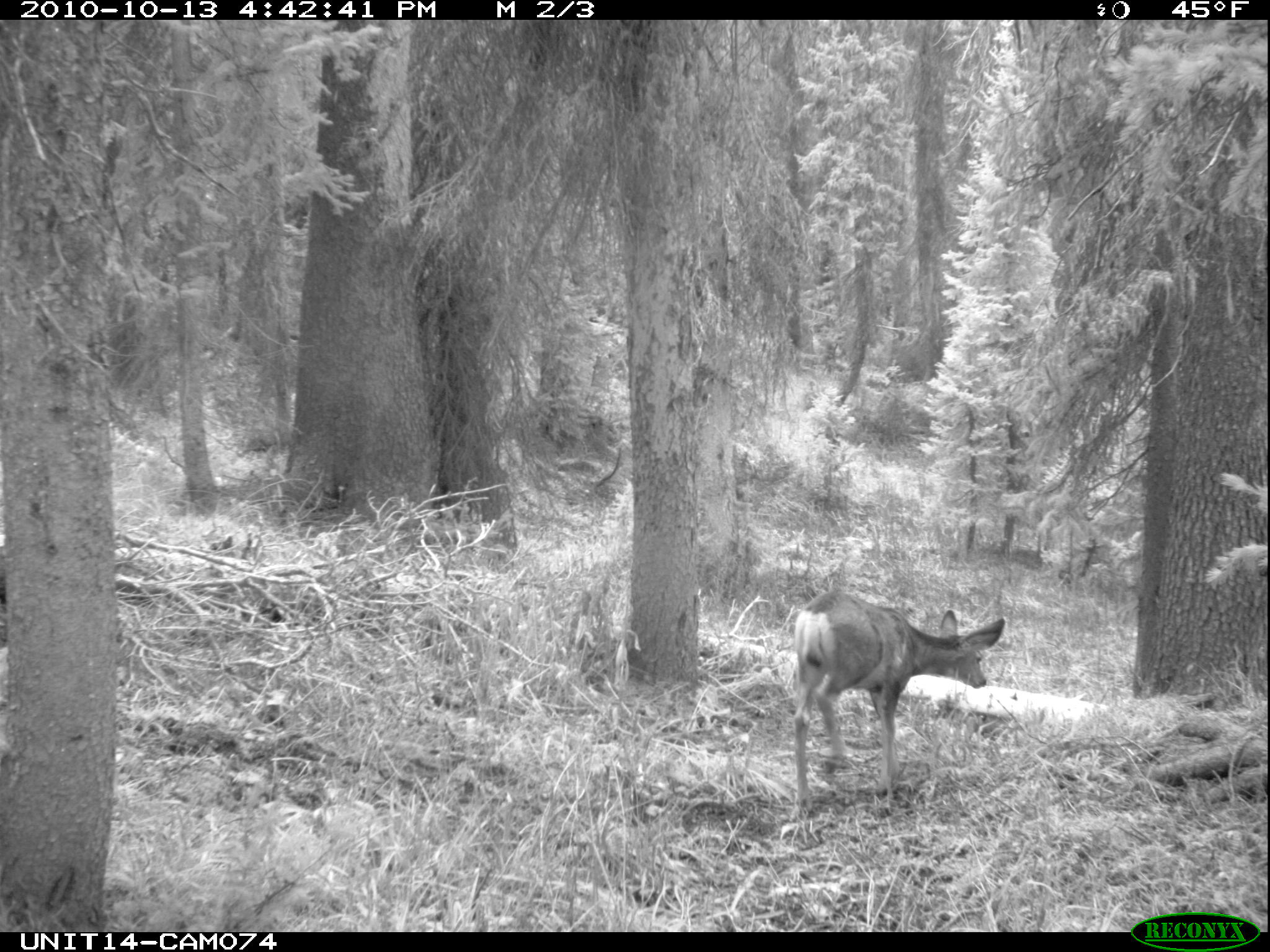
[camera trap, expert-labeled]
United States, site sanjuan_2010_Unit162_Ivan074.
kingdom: Animalia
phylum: Chordata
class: Mammalia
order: Artiodactyla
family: Cervidae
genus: Odocoileus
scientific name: Odocoileus hemionus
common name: mule deer